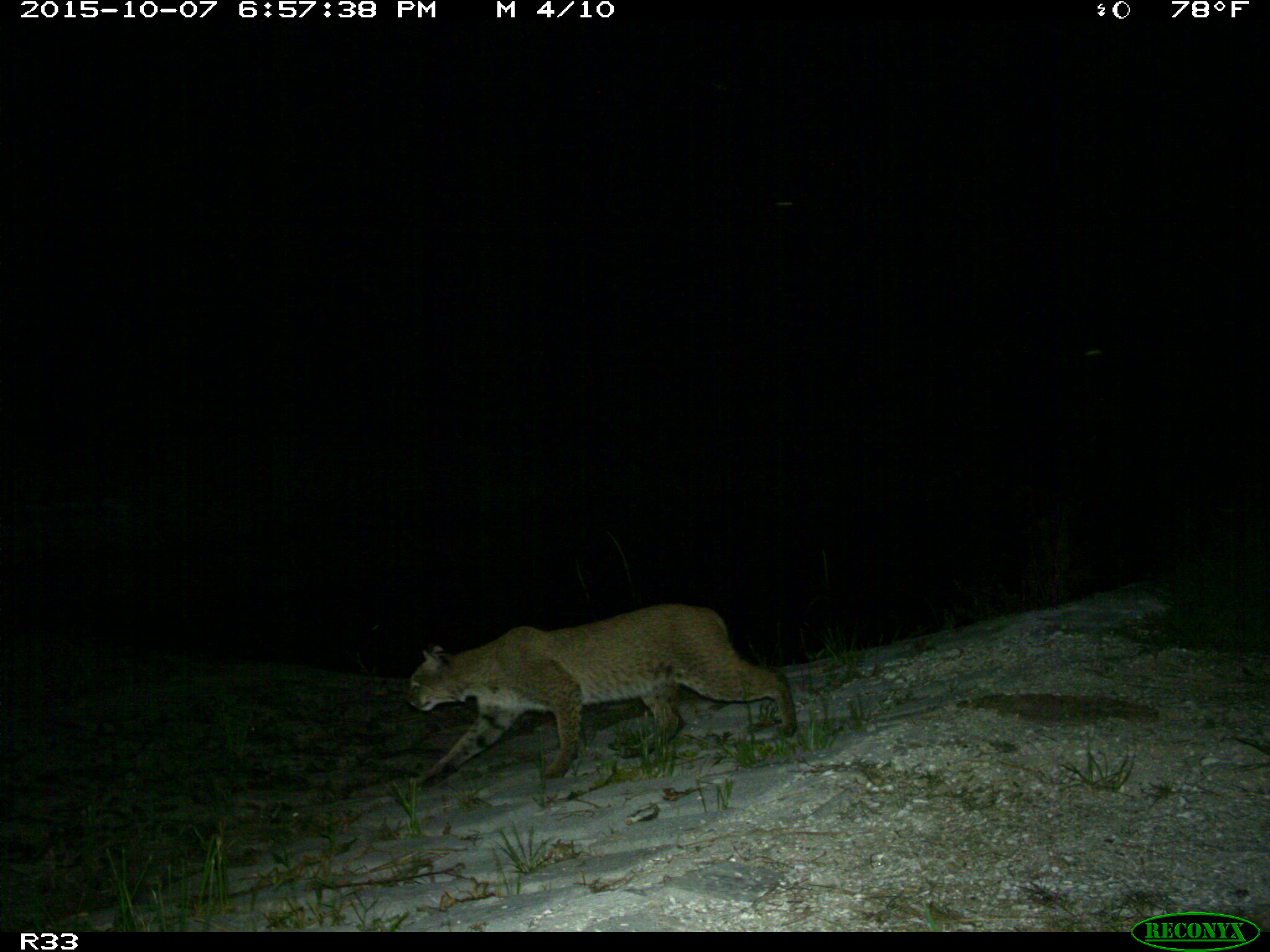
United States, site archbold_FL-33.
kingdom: Animalia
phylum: Chordata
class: Mammalia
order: Carnivora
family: Felidae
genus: Lynx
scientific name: Lynx rufus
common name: bobcat